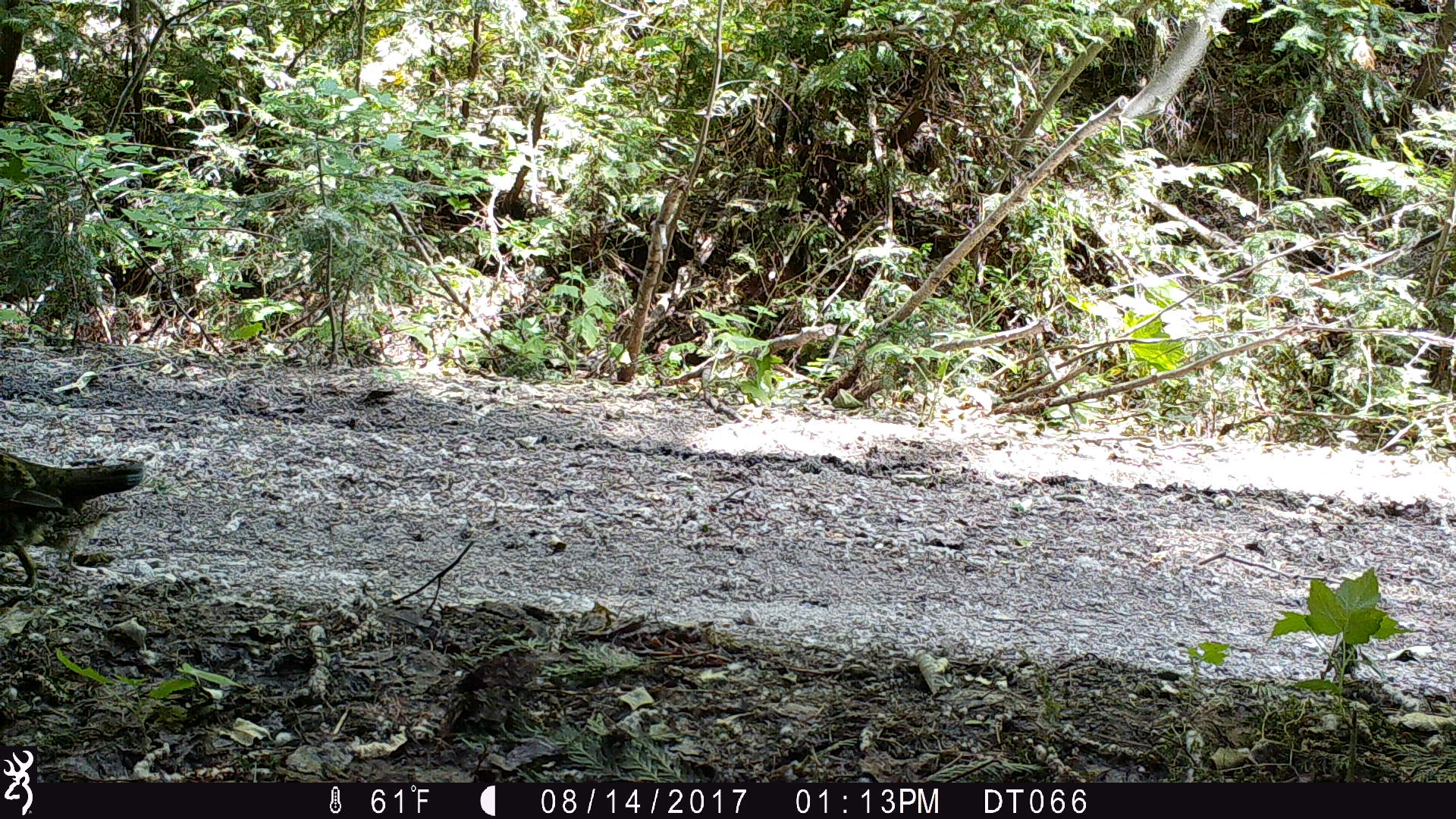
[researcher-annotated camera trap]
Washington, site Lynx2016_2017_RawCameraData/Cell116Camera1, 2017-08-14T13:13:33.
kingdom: Animalia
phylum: Chordata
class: Aves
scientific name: Aves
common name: birds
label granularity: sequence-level